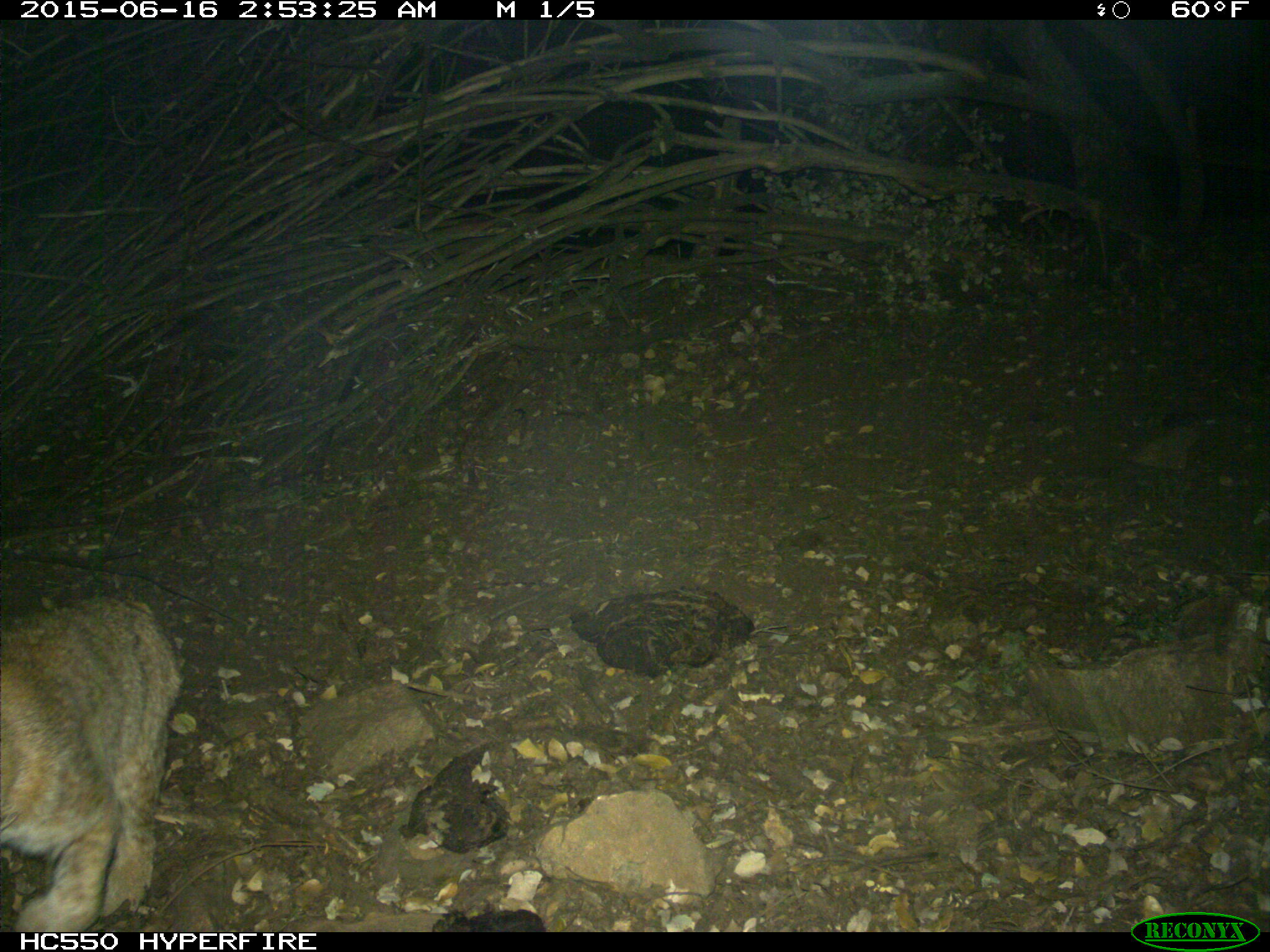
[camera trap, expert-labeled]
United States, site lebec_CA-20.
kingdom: Animalia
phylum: Chordata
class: Mammalia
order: Carnivora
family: Felidae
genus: Lynx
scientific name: Lynx rufus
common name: bobcat